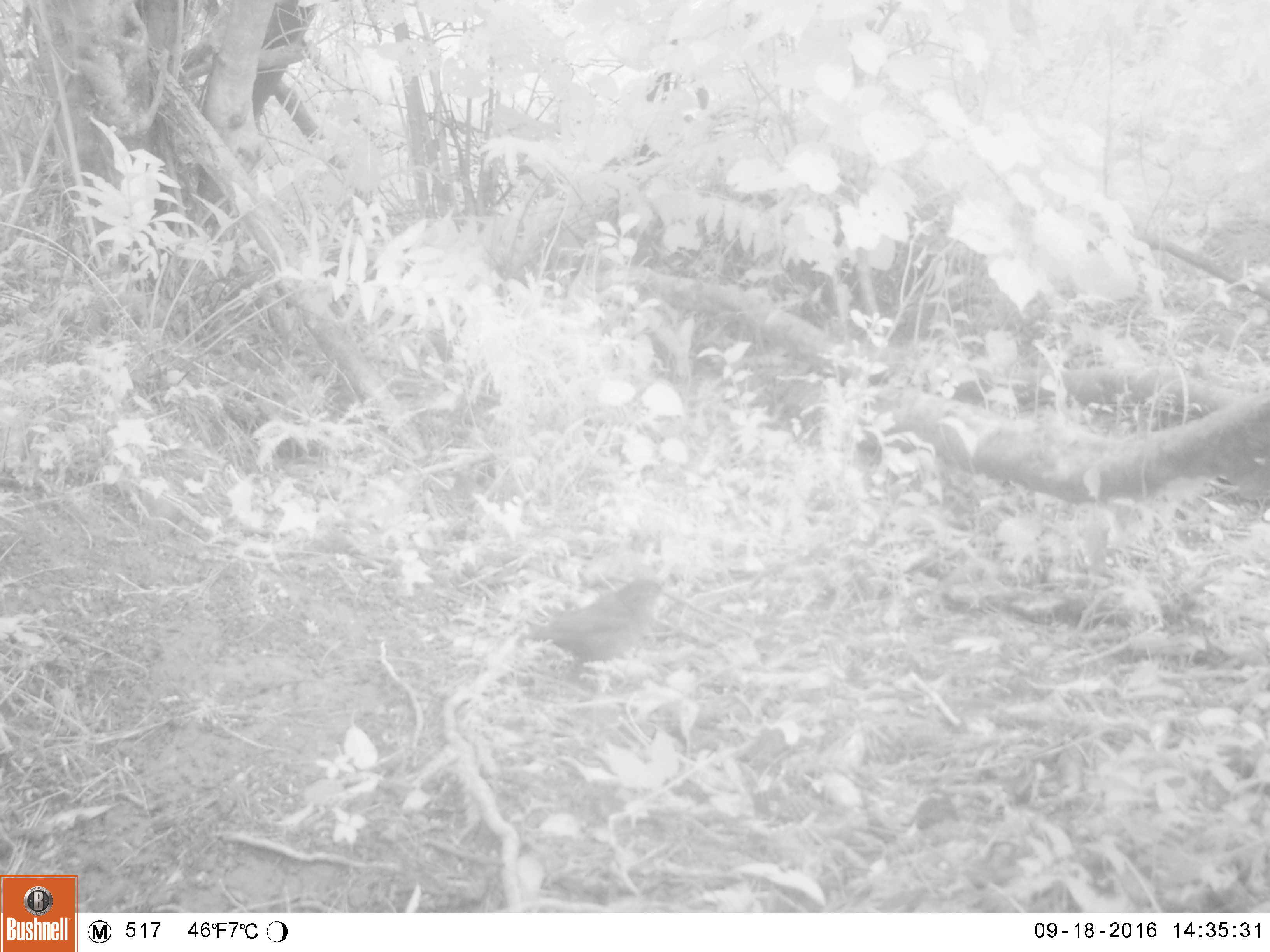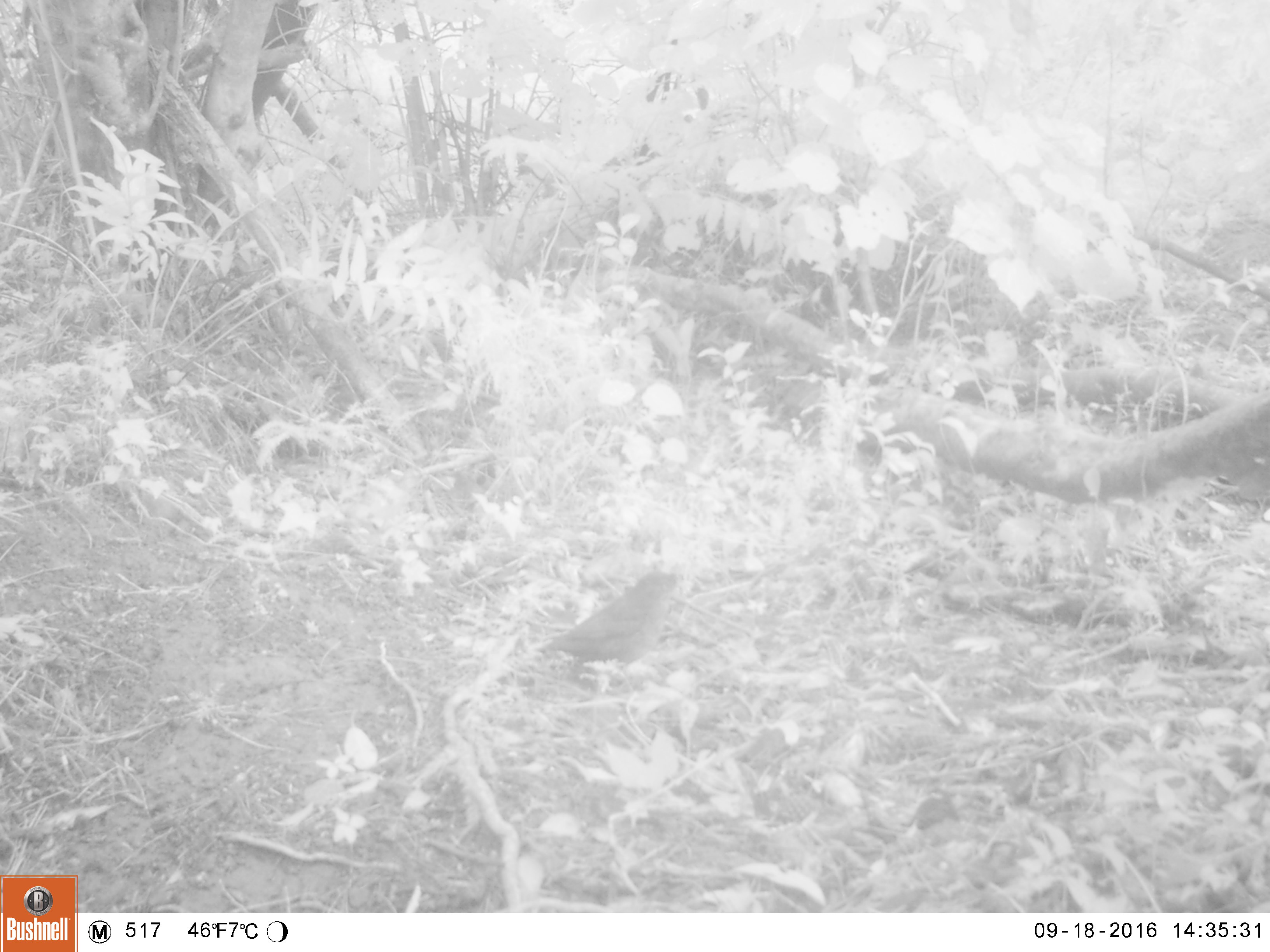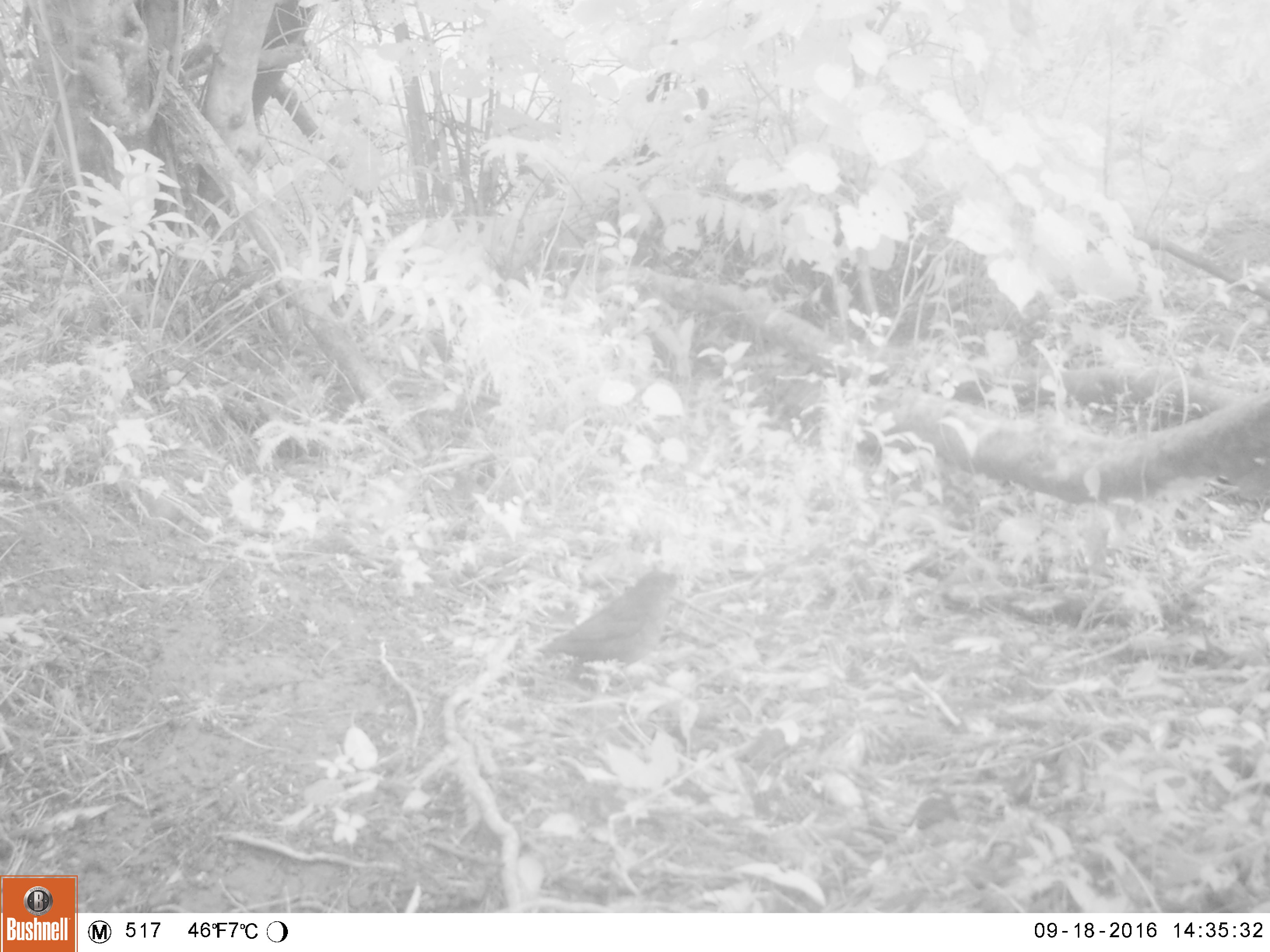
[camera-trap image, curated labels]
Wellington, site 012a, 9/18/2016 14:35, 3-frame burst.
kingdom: Animalia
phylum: Chordata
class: Aves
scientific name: Aves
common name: bird